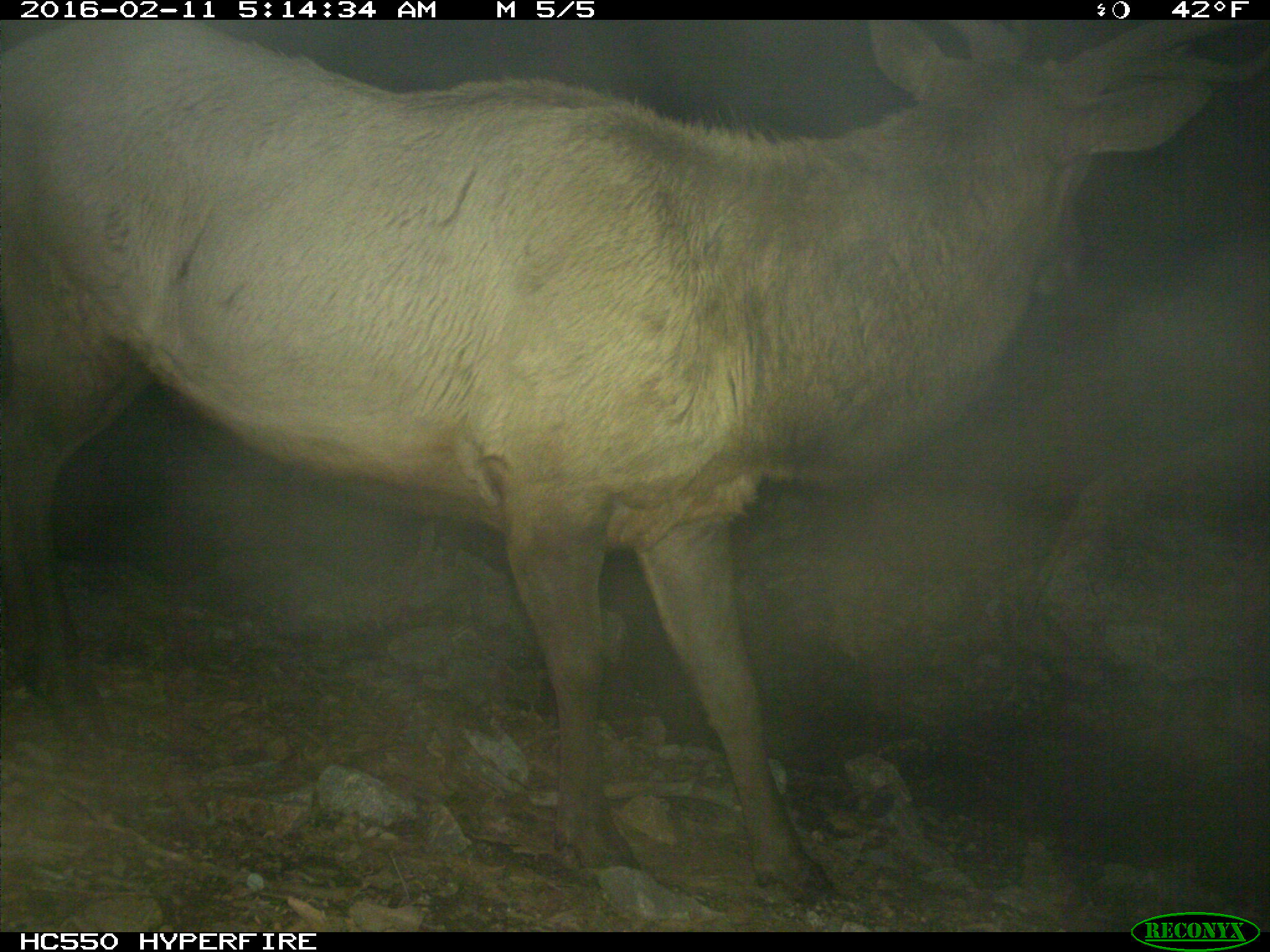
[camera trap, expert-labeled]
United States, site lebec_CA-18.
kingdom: Animalia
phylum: Chordata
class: Mammalia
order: Artiodactyla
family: Cervidae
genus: Cervus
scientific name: Cervus canadensis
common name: elk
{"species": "Cervus canadensis (elk)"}